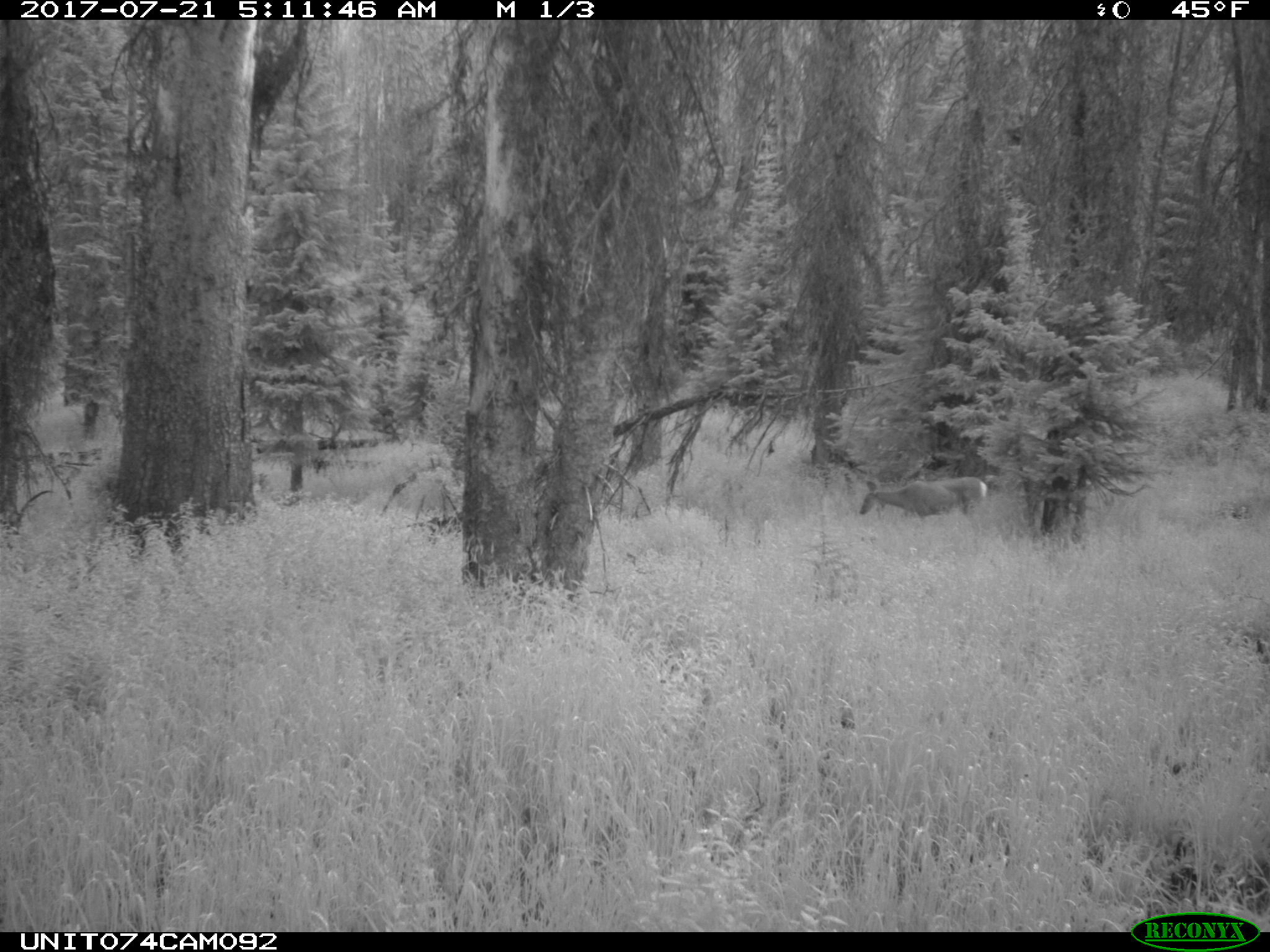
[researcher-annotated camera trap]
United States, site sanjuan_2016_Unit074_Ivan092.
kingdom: Animalia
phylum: Chordata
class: Mammalia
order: Artiodactyla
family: Cervidae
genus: Odocoileus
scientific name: Odocoileus hemionus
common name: mule deer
Odocoileus hemionus (mule deer).